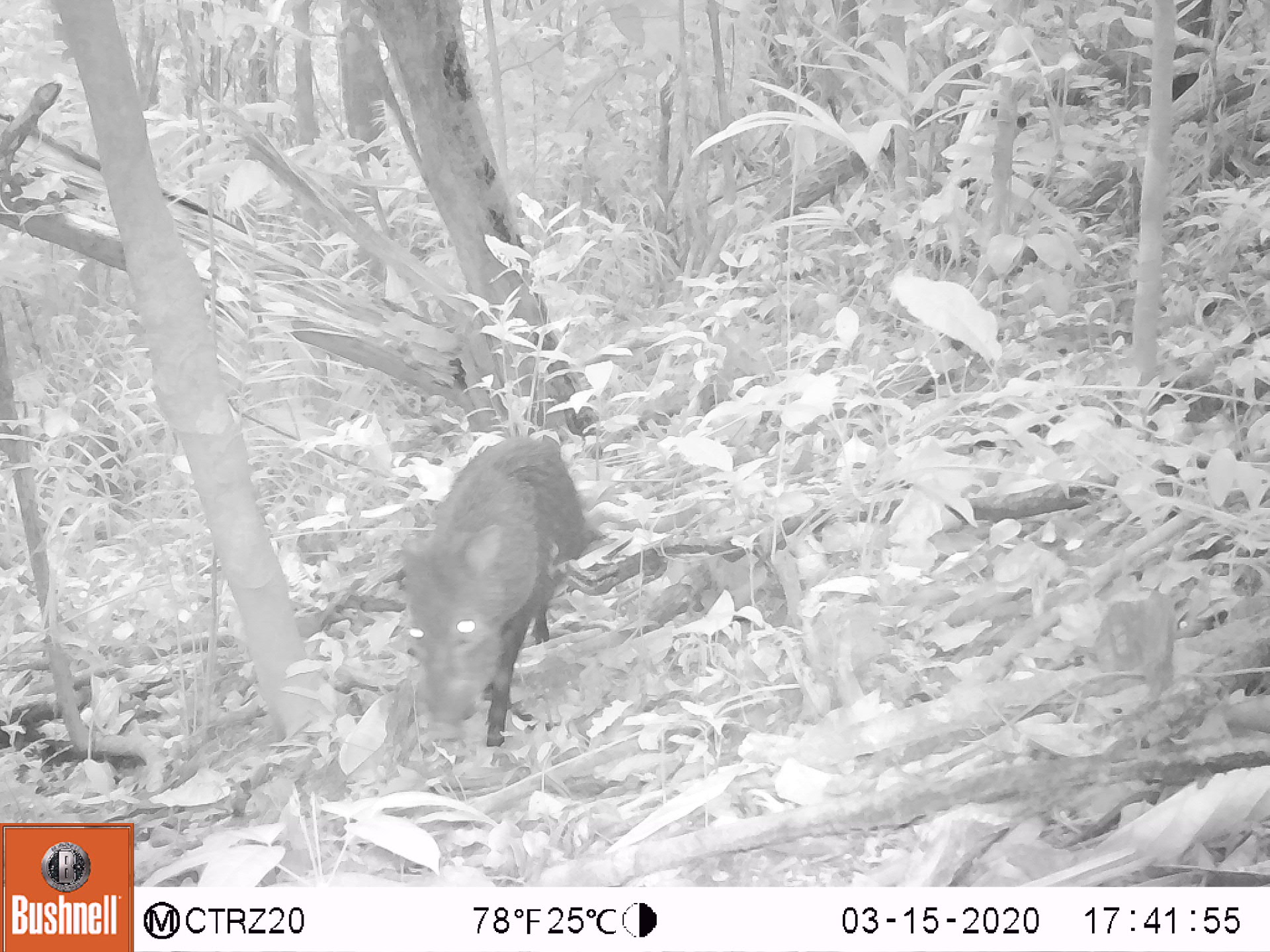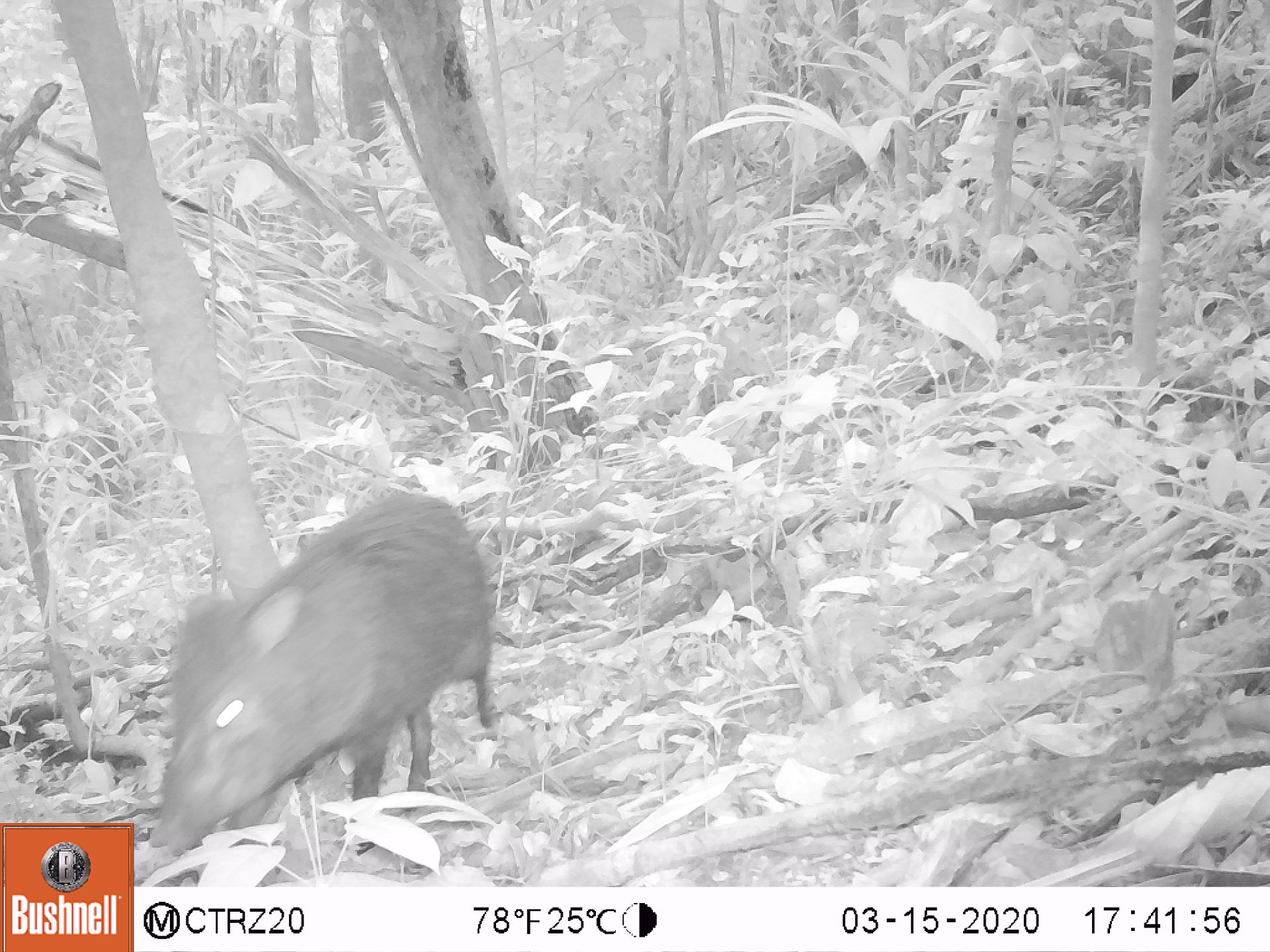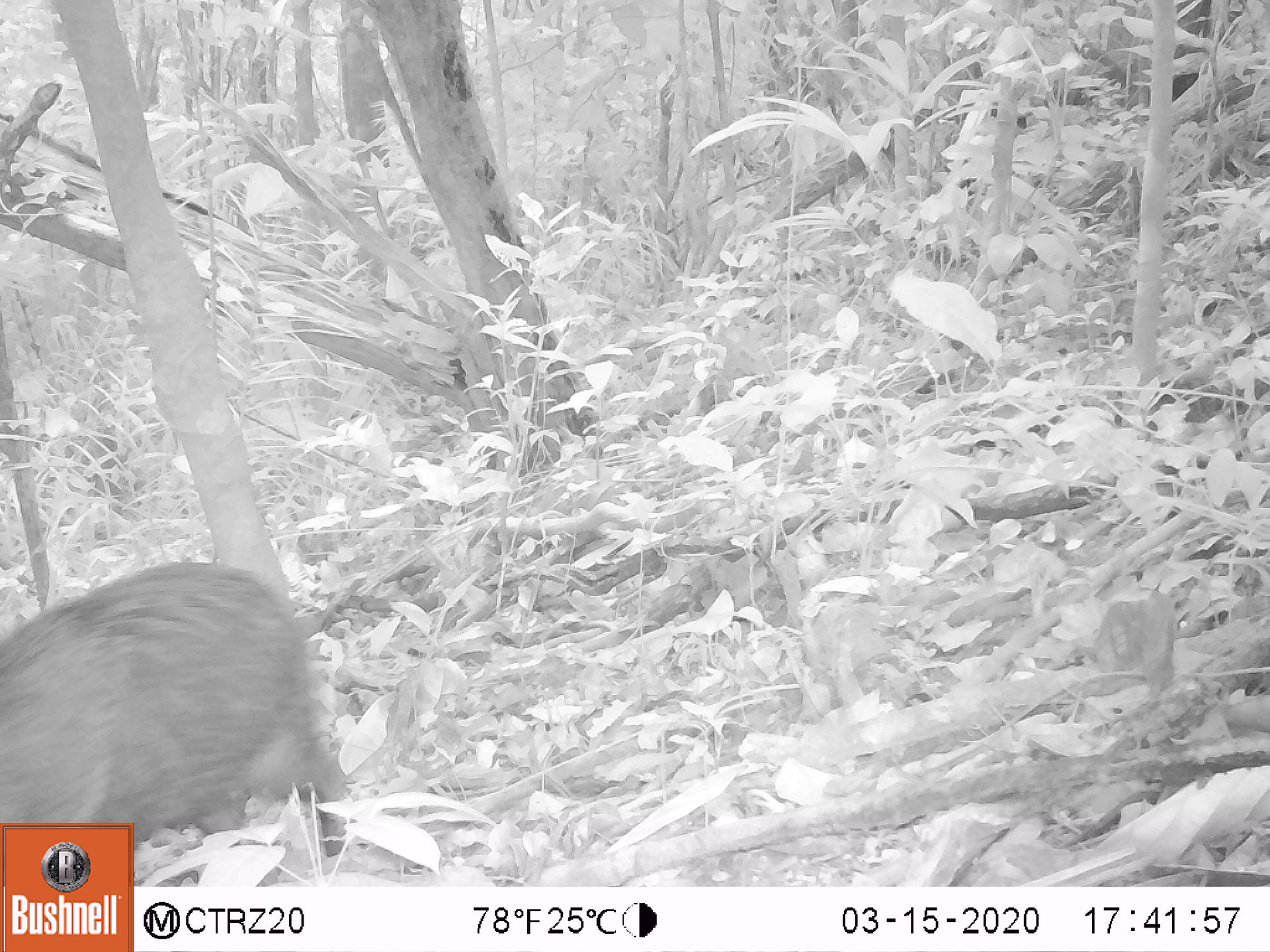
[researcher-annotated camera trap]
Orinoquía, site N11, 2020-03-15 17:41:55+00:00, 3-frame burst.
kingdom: Animalia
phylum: Chordata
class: Mammalia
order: Artiodactyla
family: Tayassuidae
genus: Pecari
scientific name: Pecari tajacu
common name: collared peccary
Collared peccary (Pecari tajacu).